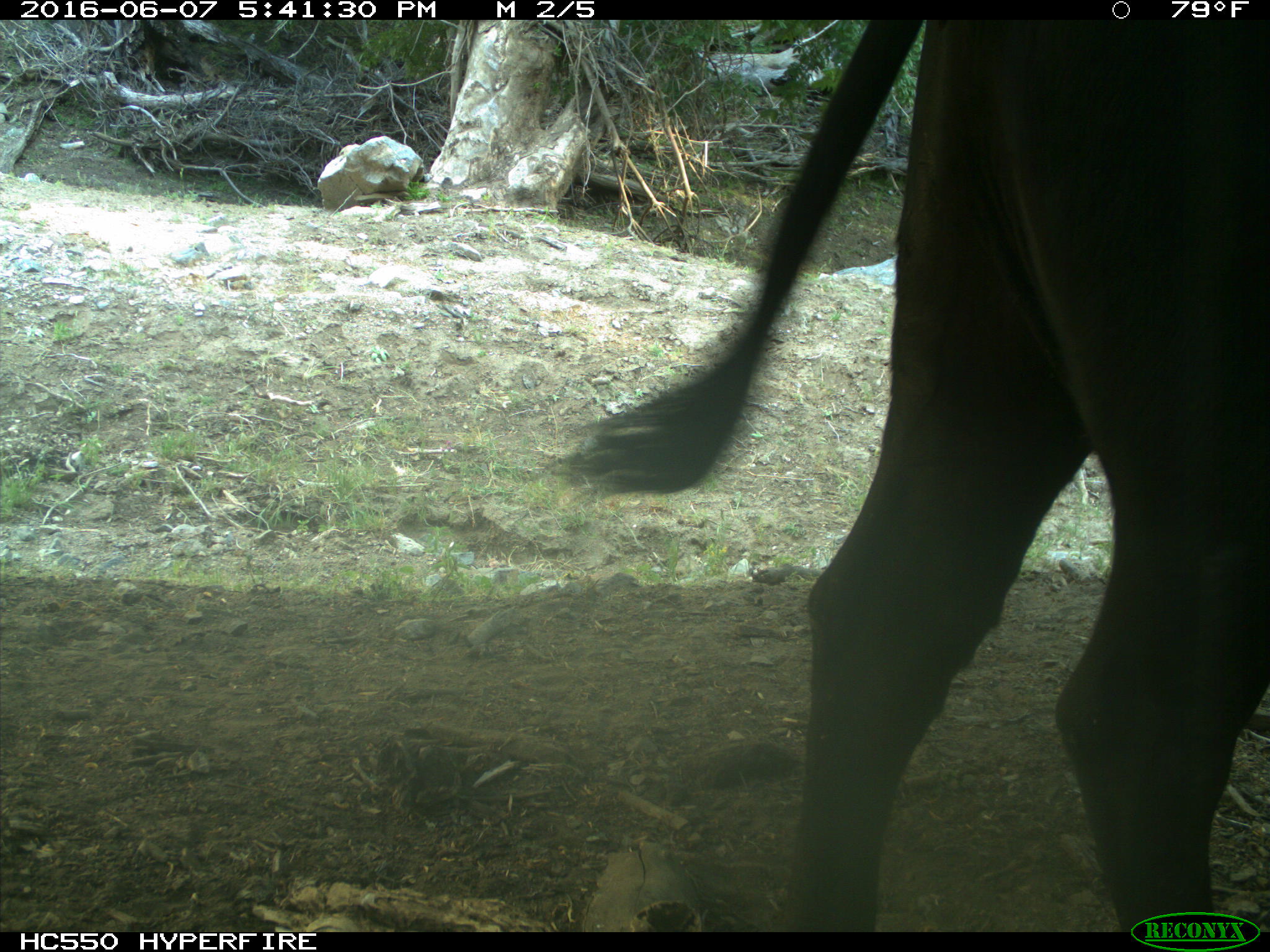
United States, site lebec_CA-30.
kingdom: Animalia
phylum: Chordata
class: Mammalia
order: Artiodactyla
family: Bovidae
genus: Bos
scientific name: Bos taurus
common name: domestic cow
Bos taurus (domestic cow).